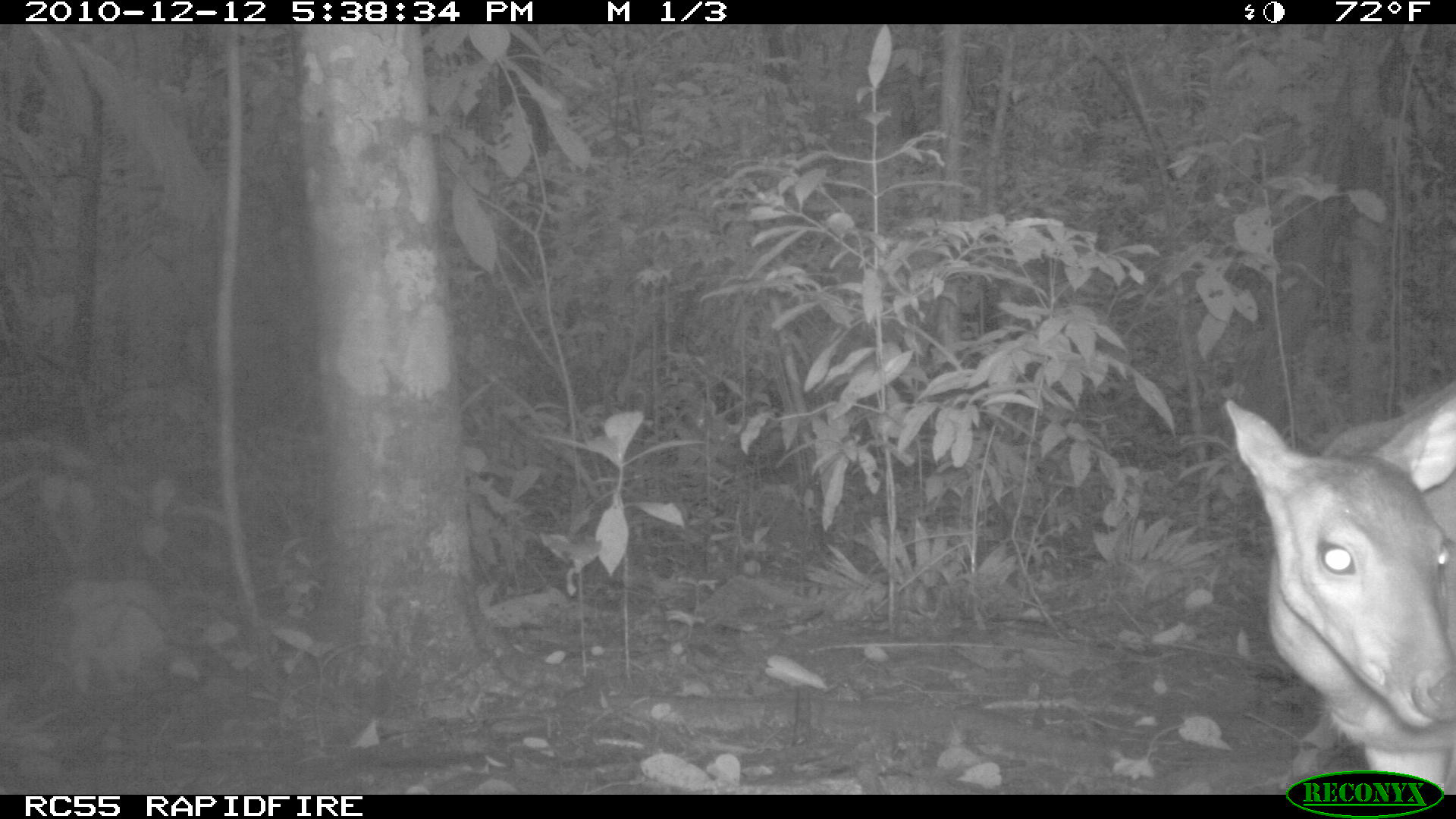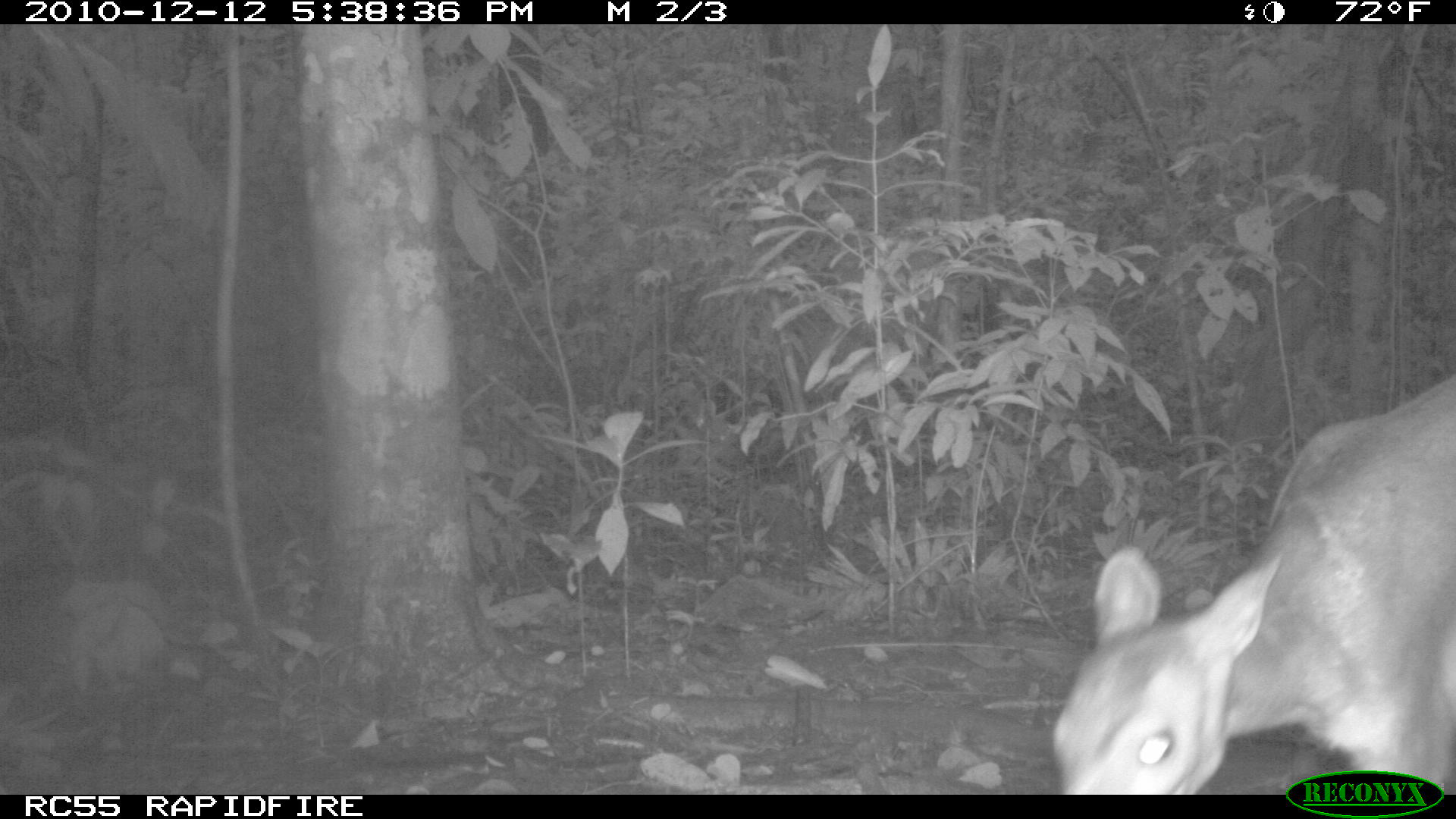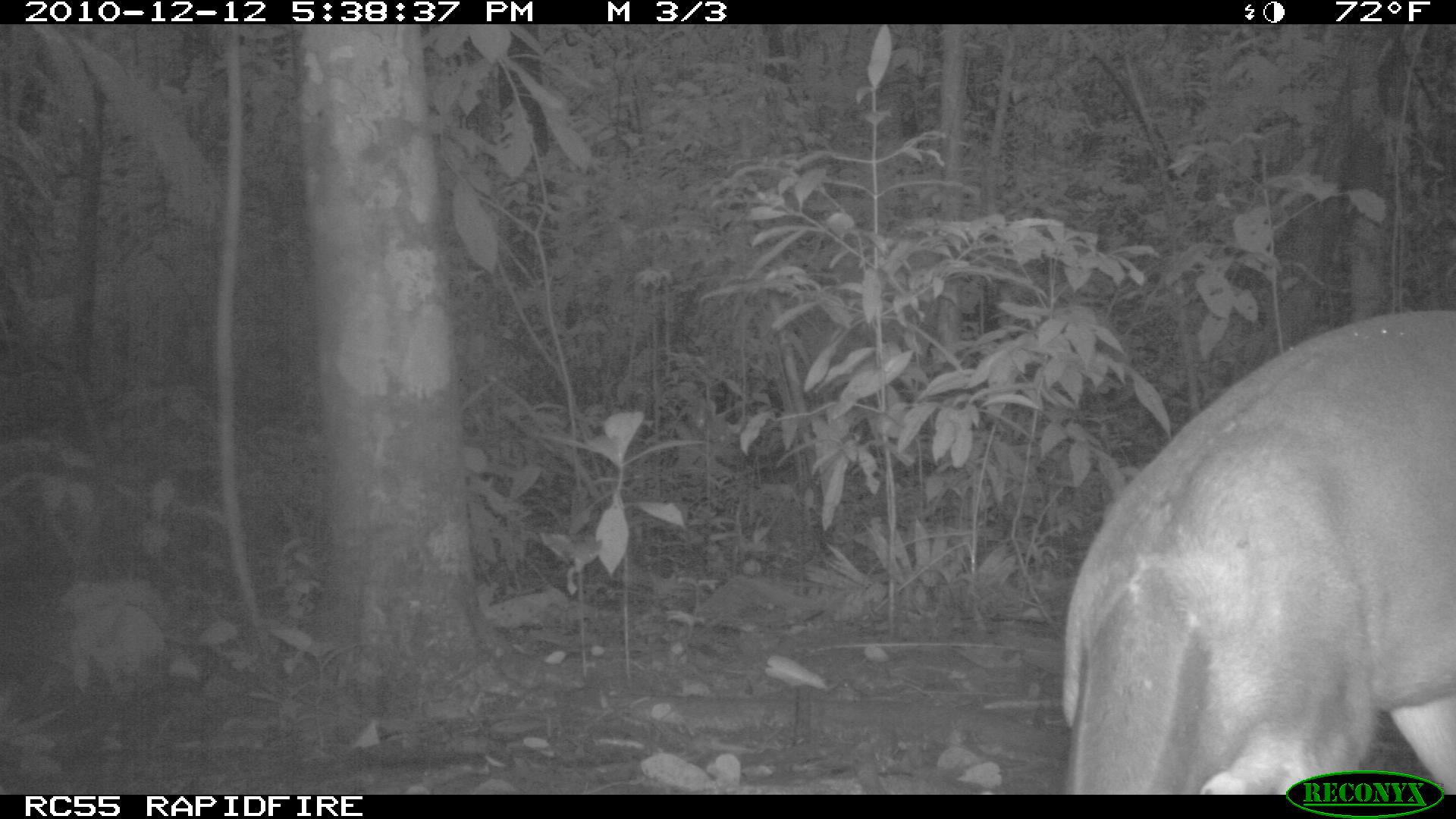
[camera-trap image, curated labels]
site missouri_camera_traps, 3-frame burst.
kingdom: Animalia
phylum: Chordata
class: Mammalia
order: Artiodactyla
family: Cervidae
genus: Mazama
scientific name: Mazama americana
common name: red brocket deer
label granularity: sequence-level